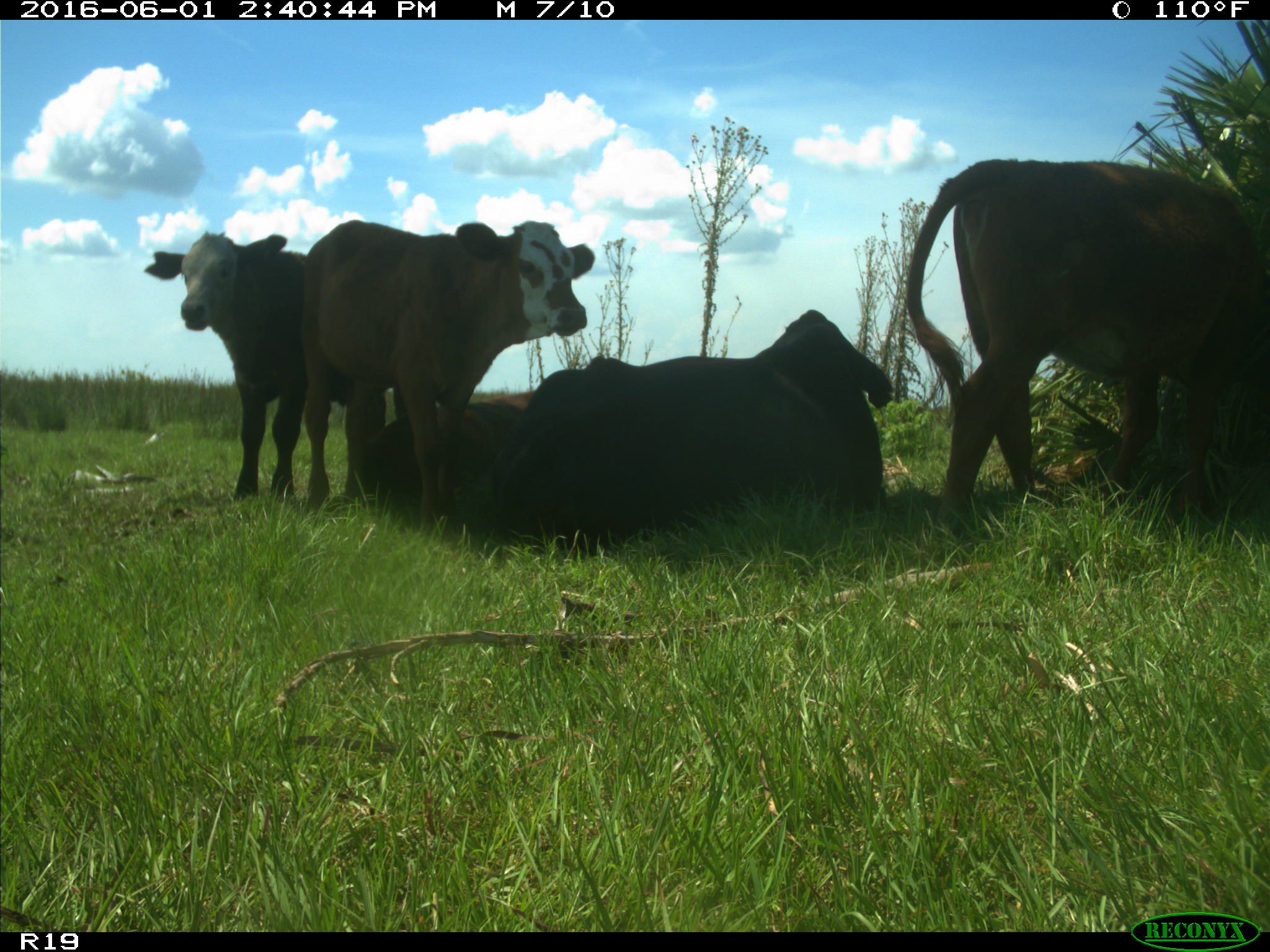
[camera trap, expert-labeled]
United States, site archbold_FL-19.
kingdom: Animalia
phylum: Chordata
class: Mammalia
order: Artiodactyla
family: Bovidae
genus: Bos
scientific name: Bos taurus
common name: domestic cow